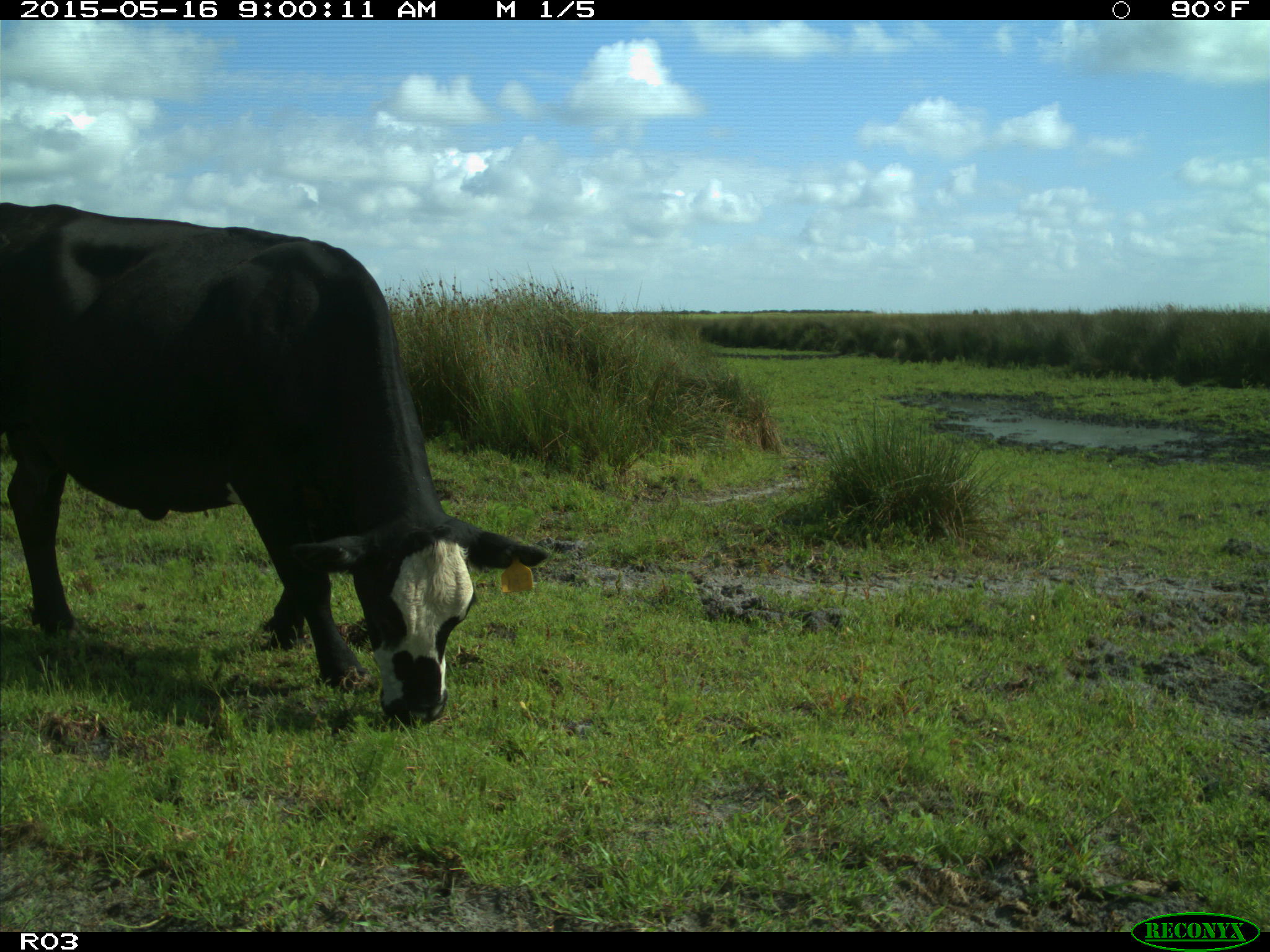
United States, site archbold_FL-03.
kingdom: Animalia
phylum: Chordata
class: Mammalia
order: Artiodactyla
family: Bovidae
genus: Bos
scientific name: Bos taurus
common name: domestic cow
Bos taurus (domestic cow).